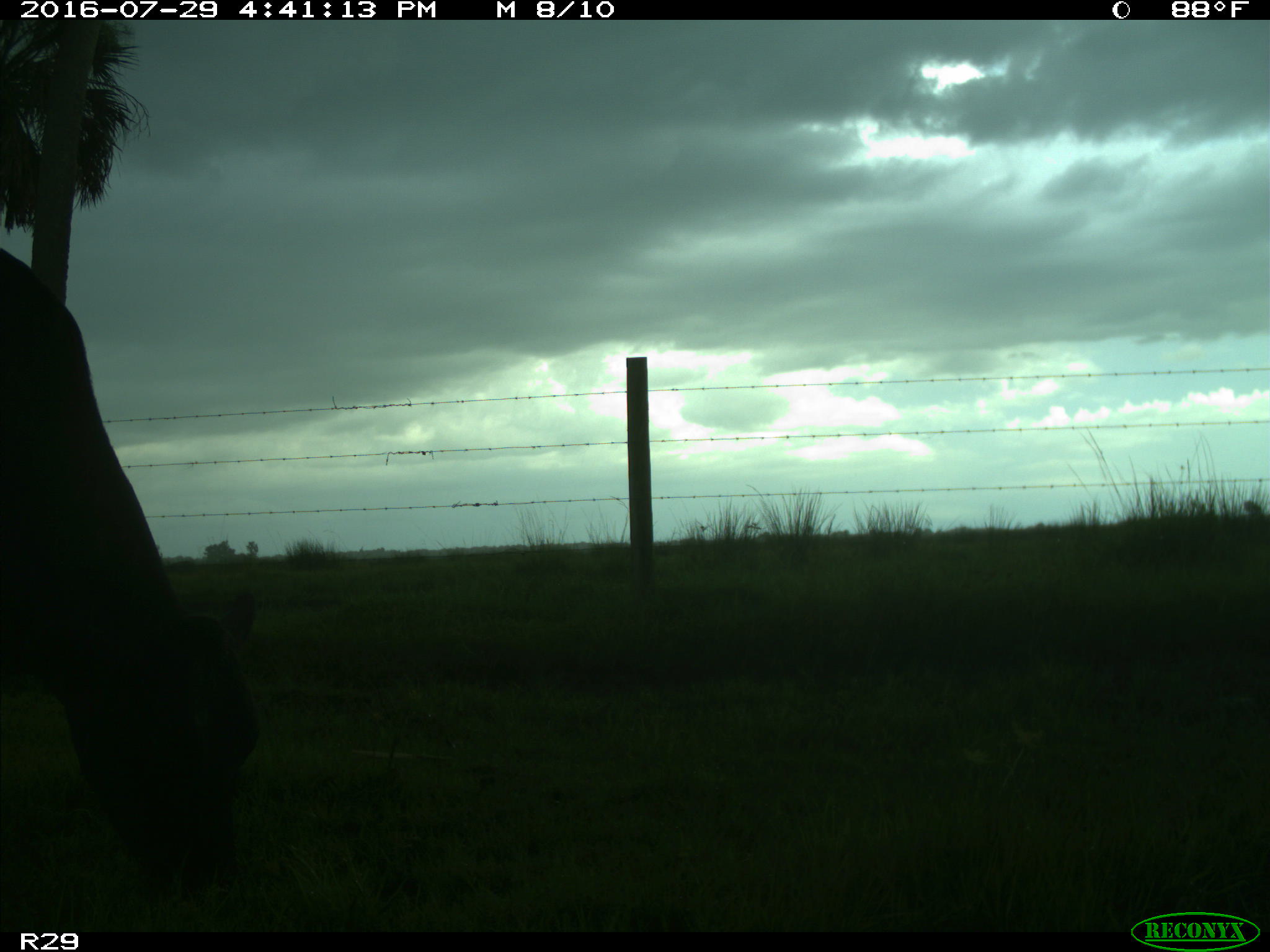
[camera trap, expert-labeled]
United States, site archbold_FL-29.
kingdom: Animalia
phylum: Chordata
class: Mammalia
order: Artiodactyla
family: Bovidae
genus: Bos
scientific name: Bos taurus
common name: domestic cow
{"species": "Bos taurus (domestic cow)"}